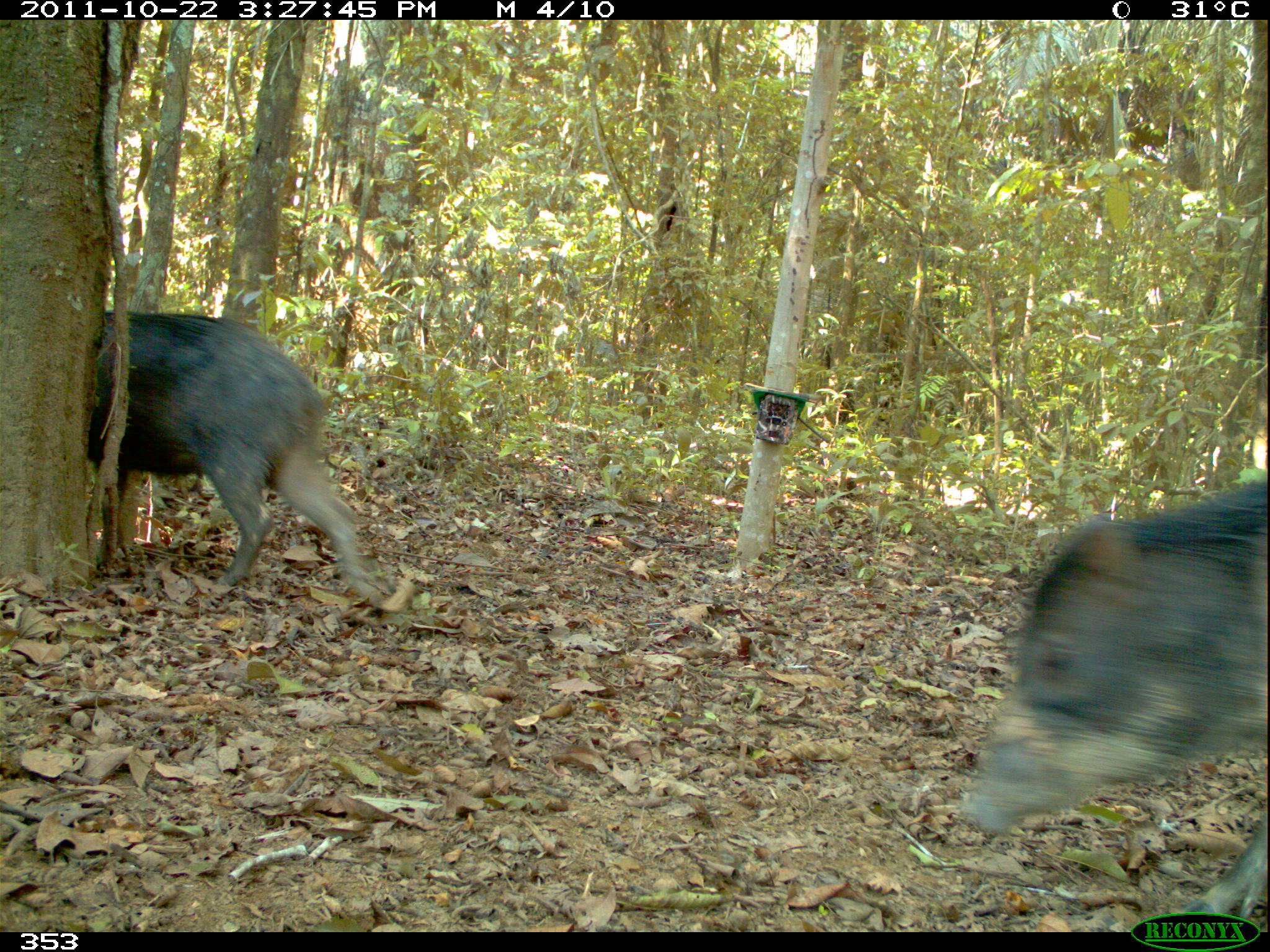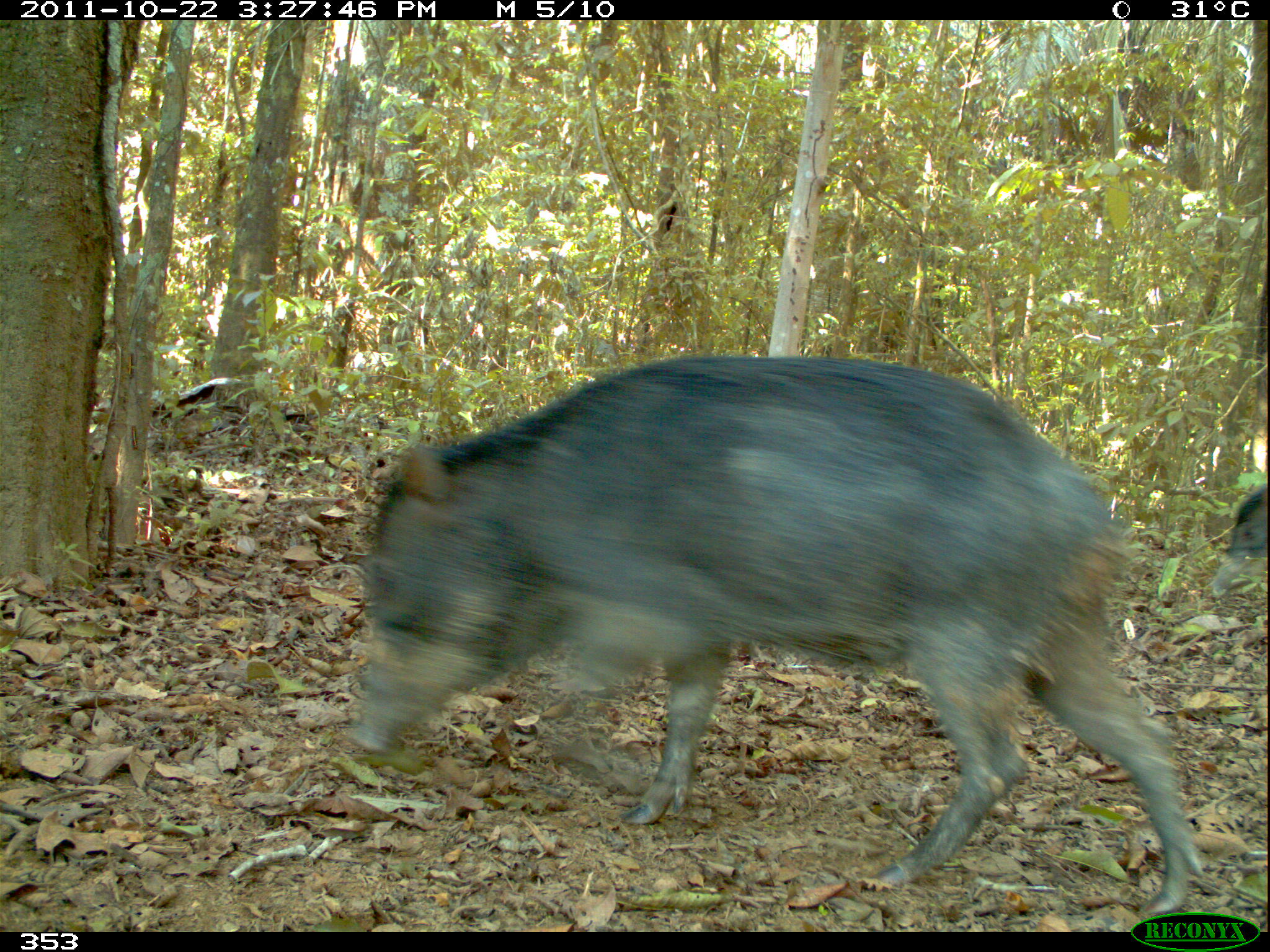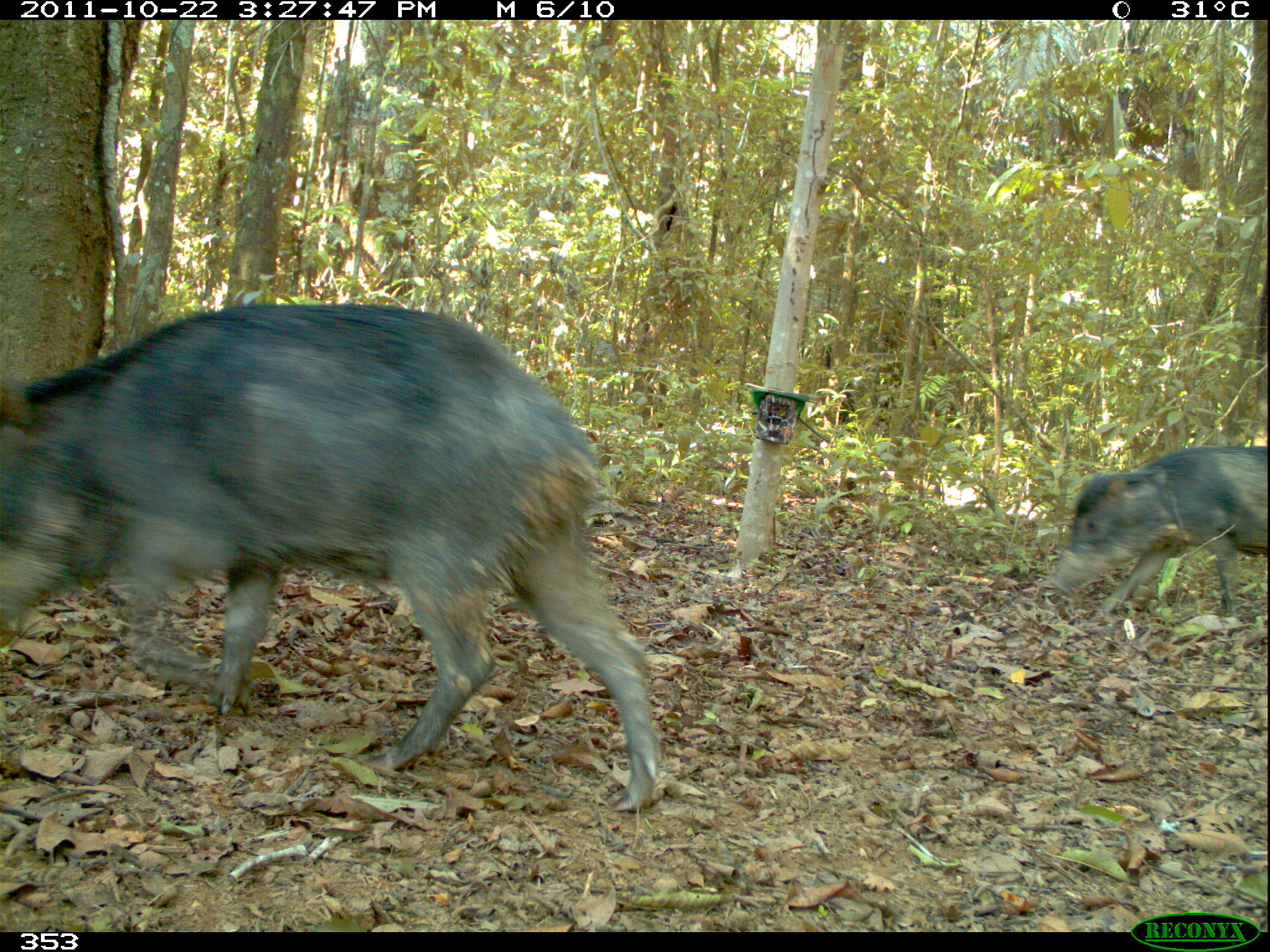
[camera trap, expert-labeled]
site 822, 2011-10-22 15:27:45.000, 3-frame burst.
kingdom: Animalia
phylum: Chordata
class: Mammalia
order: Artiodactyla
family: Tayassuidae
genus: Tayassu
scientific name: Tayassu pecari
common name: white-lipped peccary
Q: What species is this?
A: Tayassu pecari (white-lipped peccary).